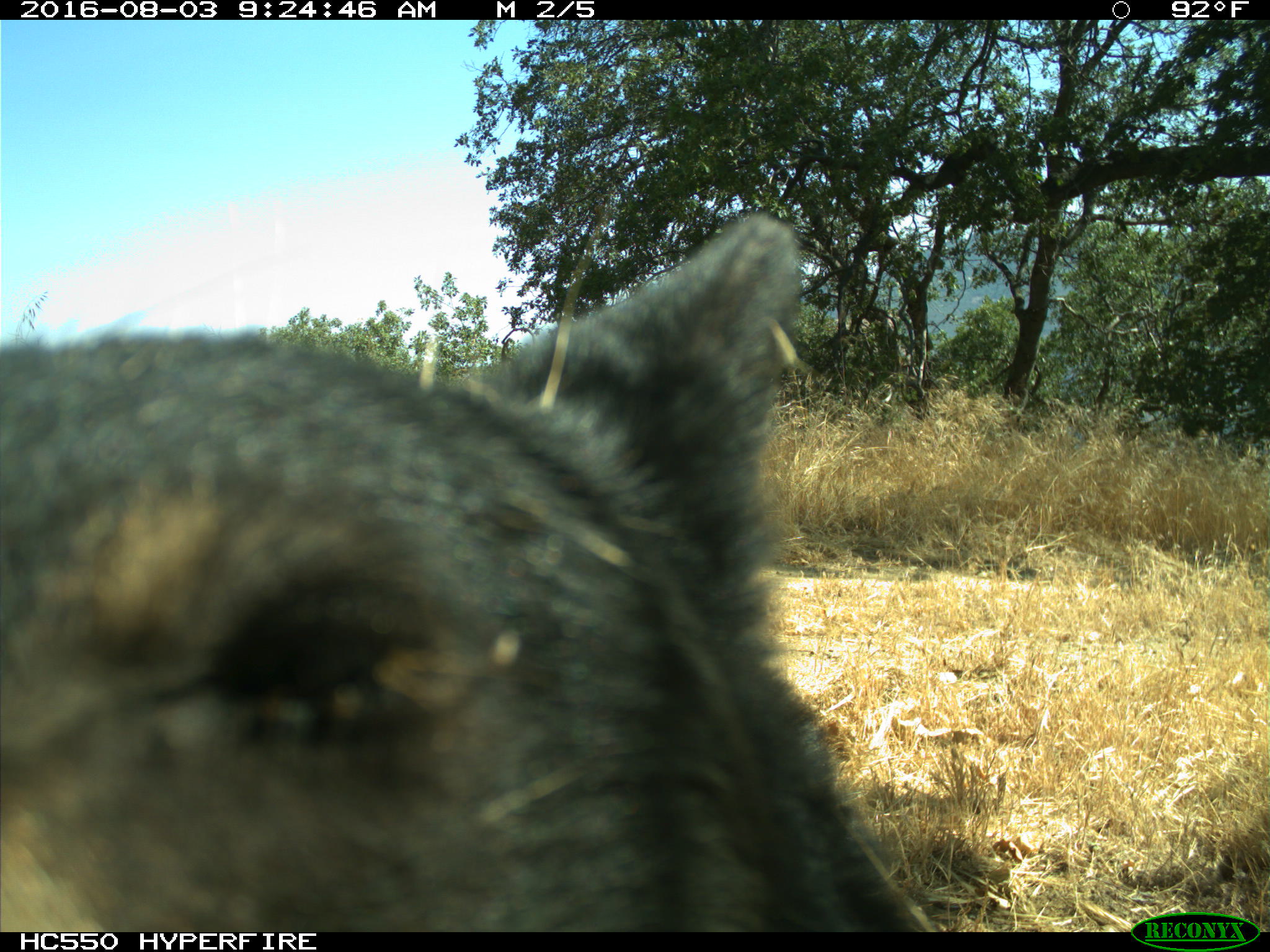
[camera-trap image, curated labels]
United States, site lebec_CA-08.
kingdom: Animalia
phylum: Chordata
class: Mammalia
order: Carnivora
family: Ursidae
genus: Ursus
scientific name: Ursus americanus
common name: american black bear